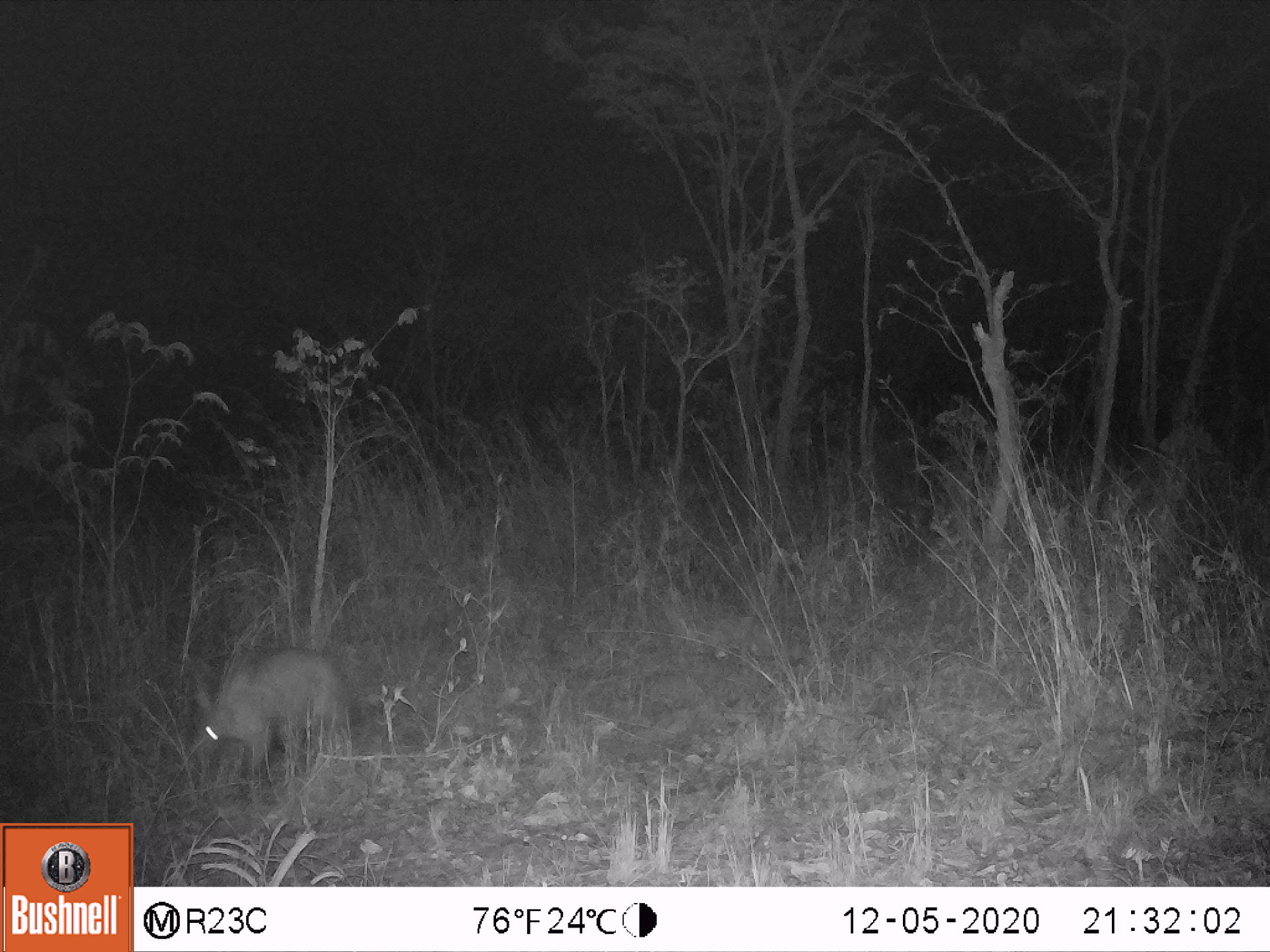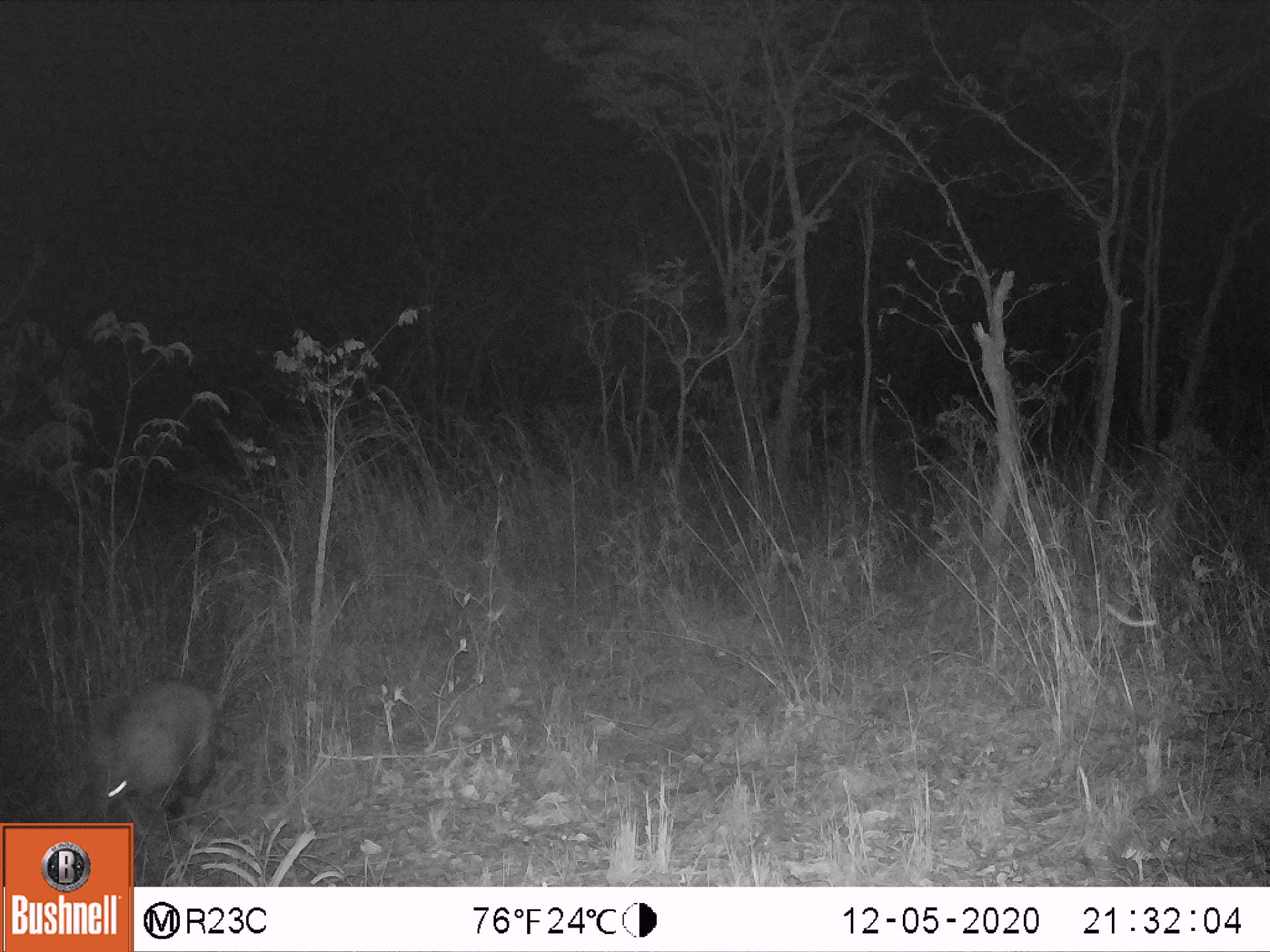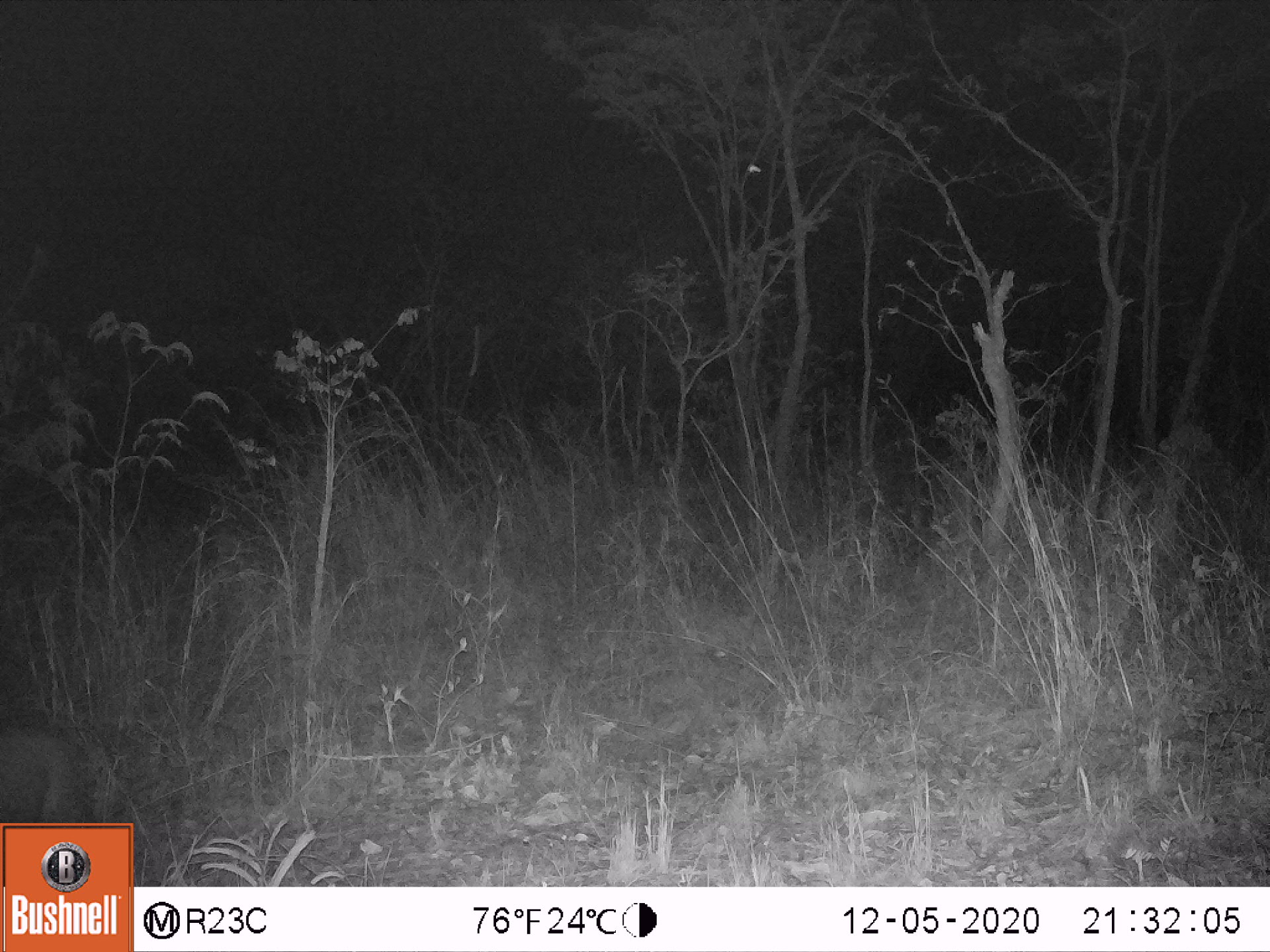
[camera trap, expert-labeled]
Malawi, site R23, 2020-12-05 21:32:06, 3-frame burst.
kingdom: Animalia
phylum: Chordata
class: Mammalia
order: Tubulidentata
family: Orycteropodidae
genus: Orycteropus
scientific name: Orycteropus afer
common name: aardvark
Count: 1.